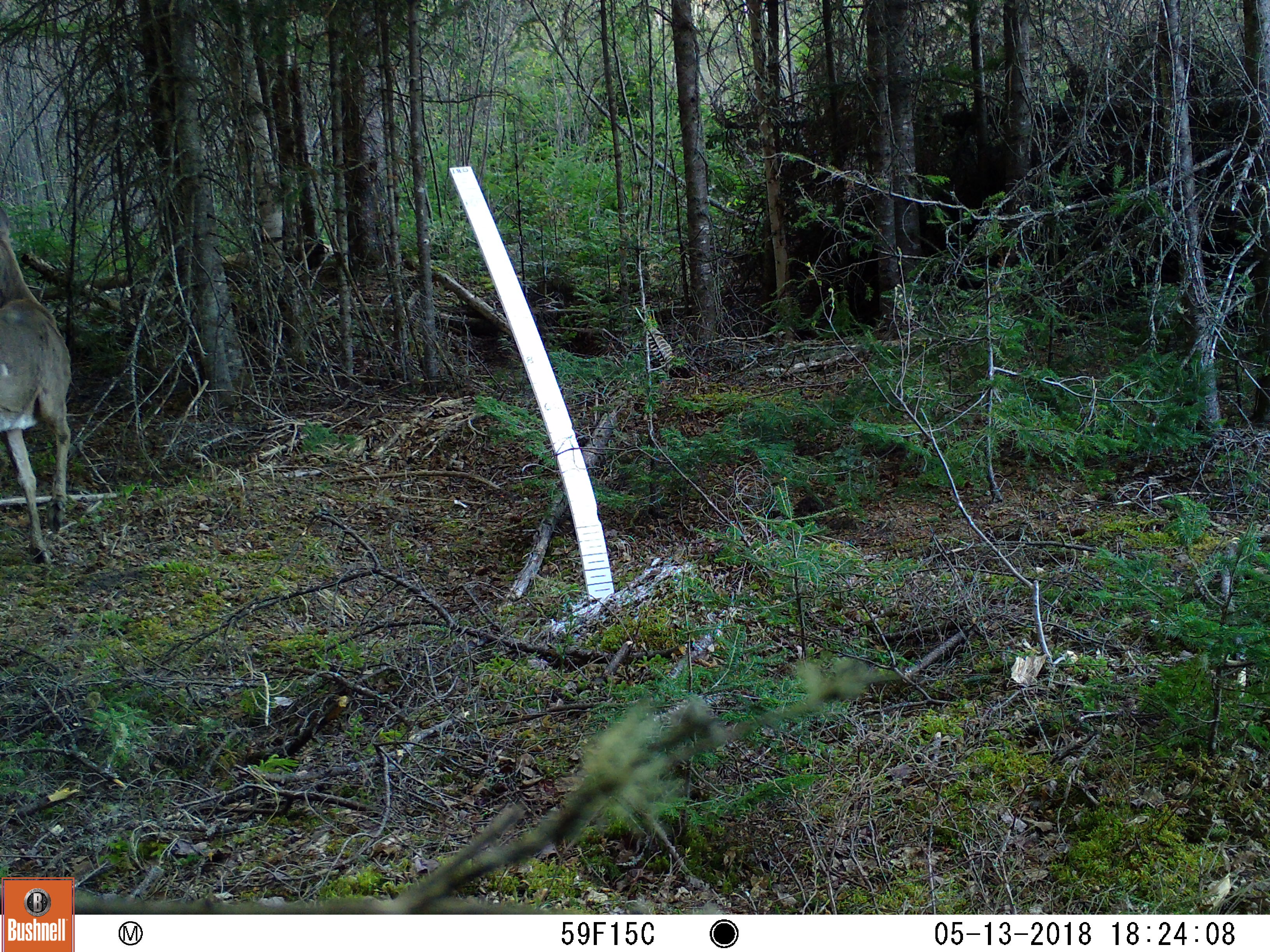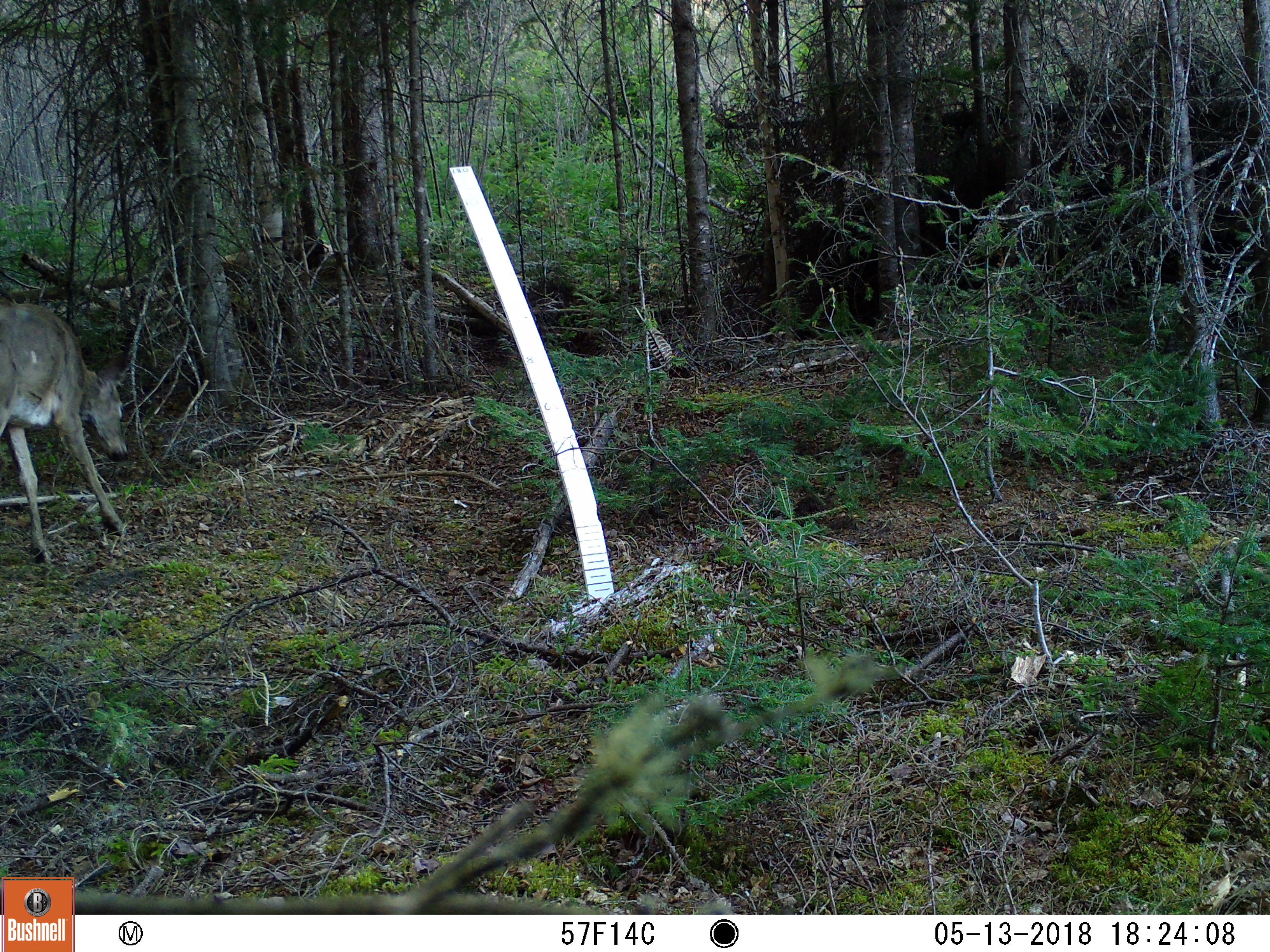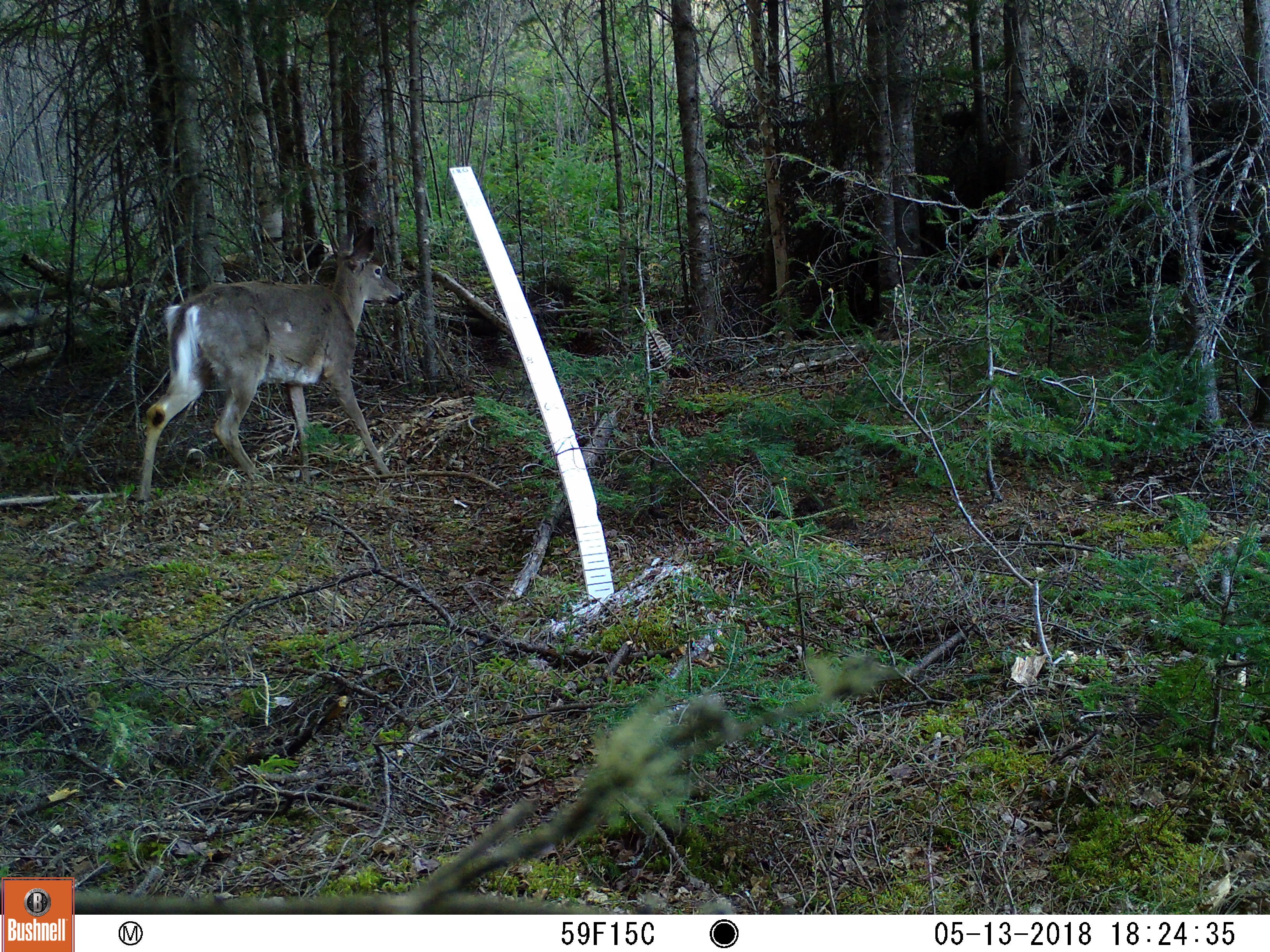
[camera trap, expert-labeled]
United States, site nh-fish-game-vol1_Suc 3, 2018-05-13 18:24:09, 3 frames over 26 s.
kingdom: Animalia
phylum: Chordata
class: Mammalia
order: Artiodactyla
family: Cervidae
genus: Odocoileus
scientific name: Odocoileus virginianus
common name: white-tailed deer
White-tailed deer (Odocoileus virginianus).